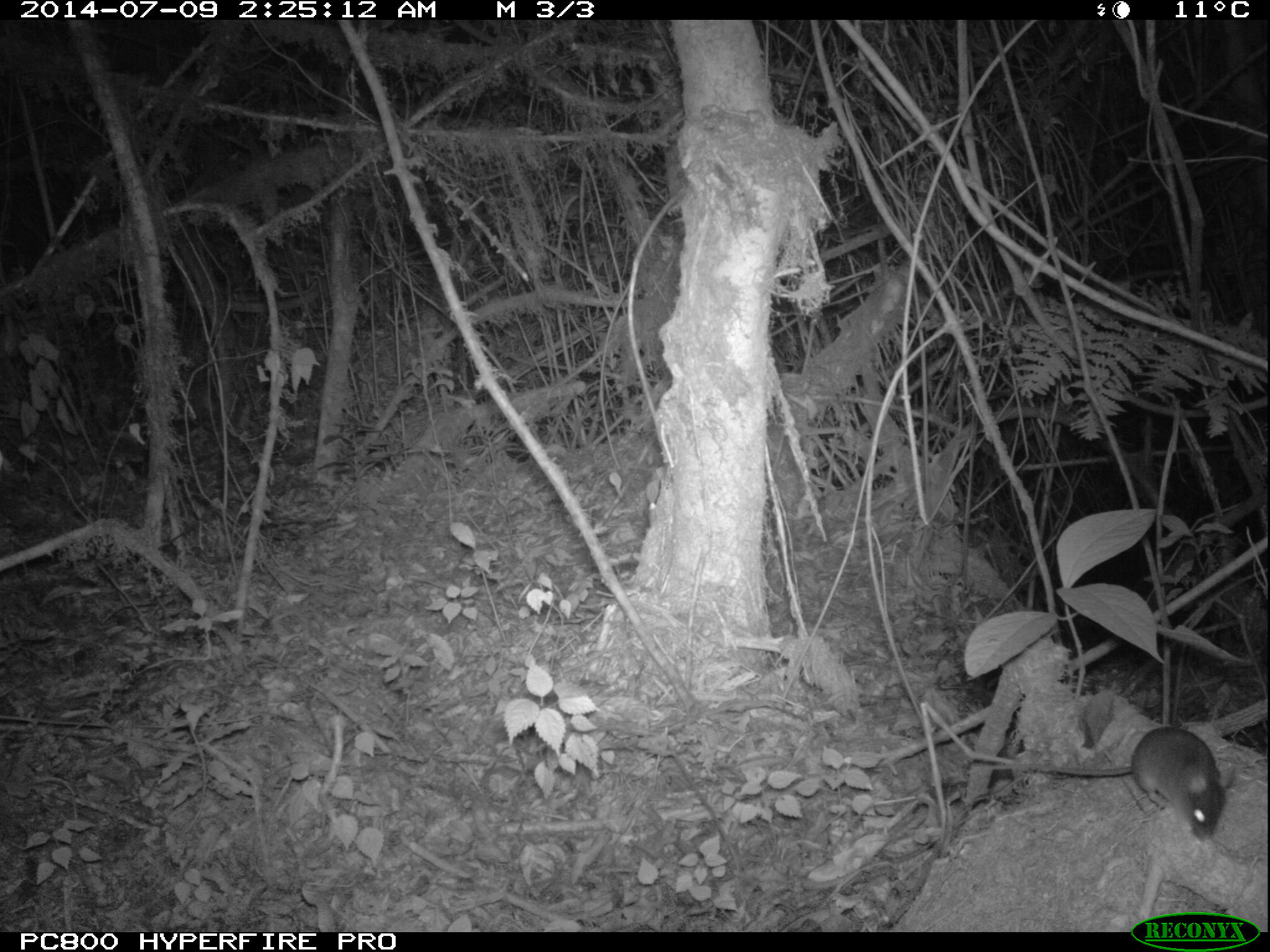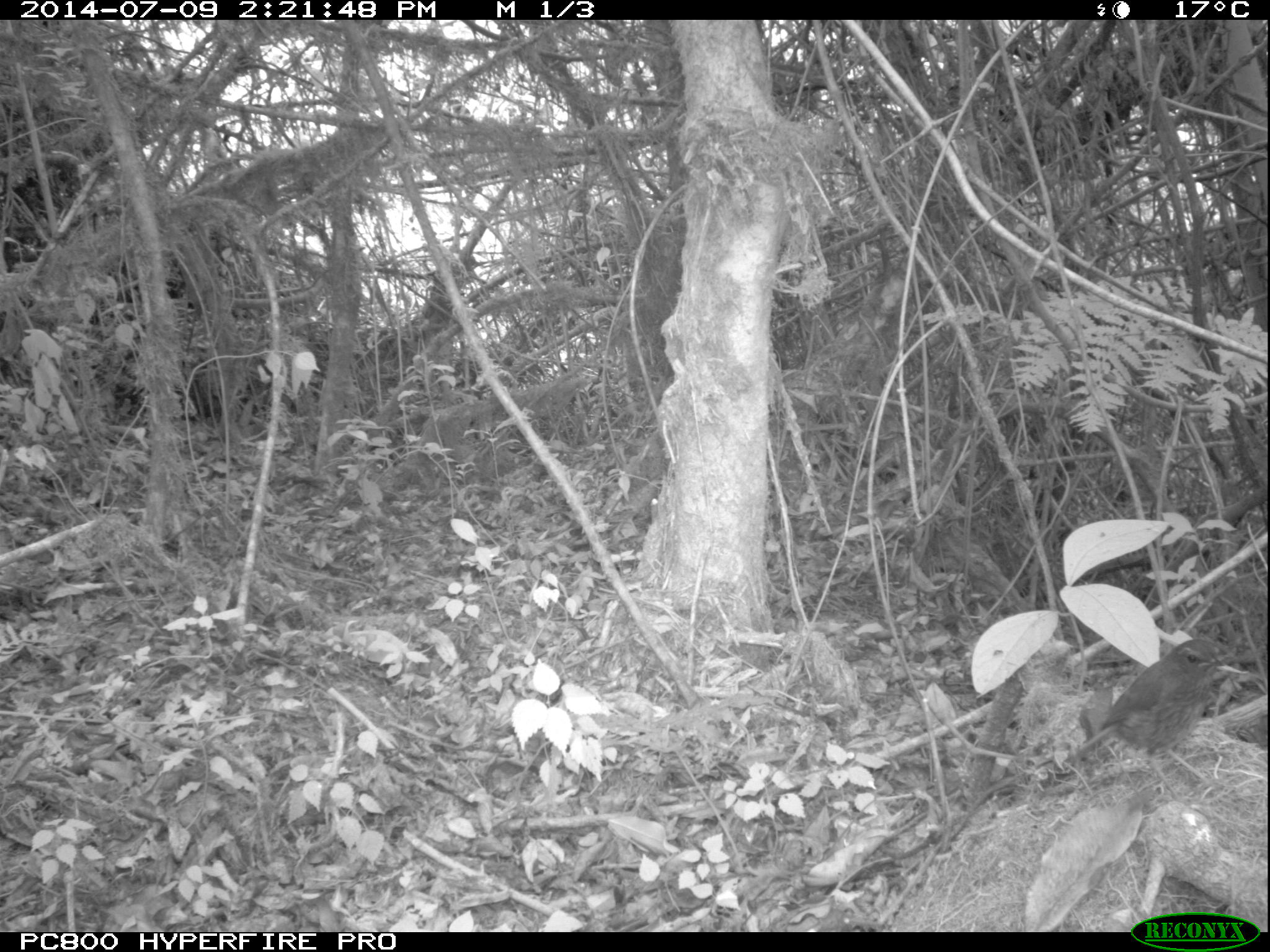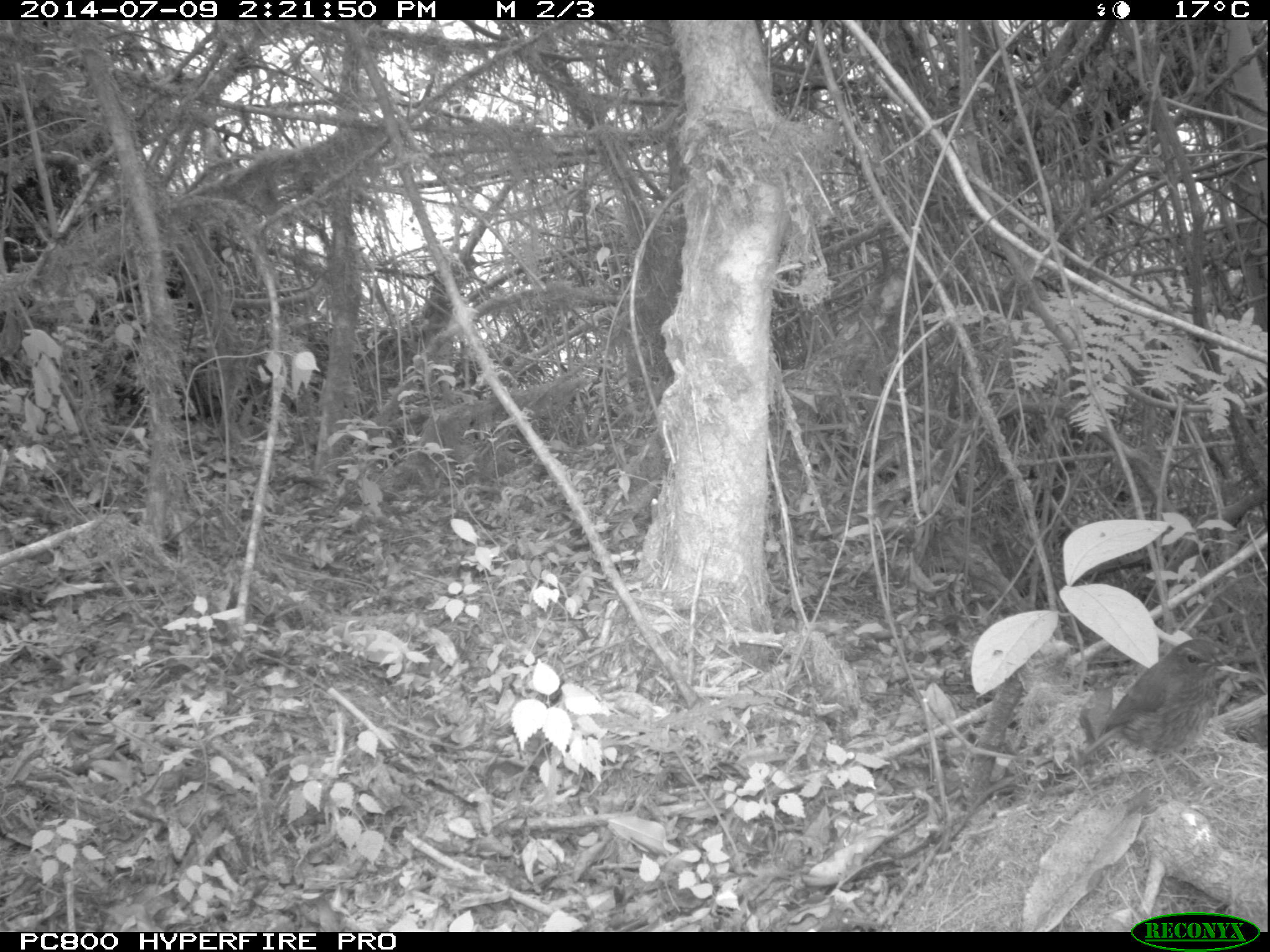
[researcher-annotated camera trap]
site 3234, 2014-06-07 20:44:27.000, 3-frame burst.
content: unidentified animal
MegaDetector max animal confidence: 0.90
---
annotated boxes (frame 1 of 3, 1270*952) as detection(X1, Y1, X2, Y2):
unidentifiable: detection(986, 726, 1228, 843)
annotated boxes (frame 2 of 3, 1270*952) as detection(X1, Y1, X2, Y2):
unidentifiable: detection(1075, 638, 1249, 798)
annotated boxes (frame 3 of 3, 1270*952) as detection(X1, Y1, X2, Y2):
unidentifiable: detection(1099, 639, 1226, 781)